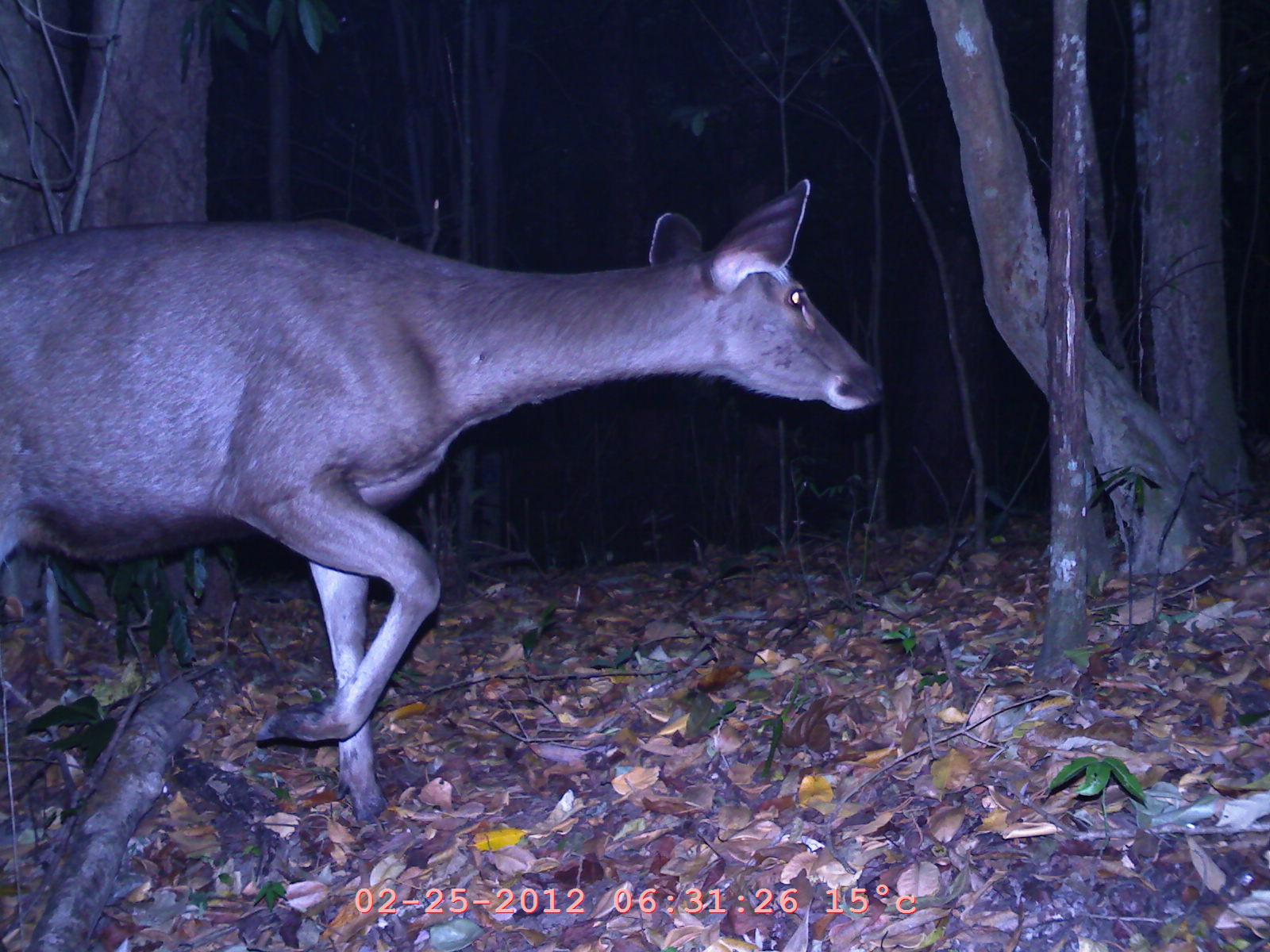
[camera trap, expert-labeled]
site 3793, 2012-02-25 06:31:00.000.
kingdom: Animalia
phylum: Chordata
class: Mammalia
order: Artiodactyla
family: Cervidae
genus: Muntiacus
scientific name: Muntiacus muntjak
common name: southern red muntjac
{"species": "Muntiacus muntjak (southern red muntjac)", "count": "1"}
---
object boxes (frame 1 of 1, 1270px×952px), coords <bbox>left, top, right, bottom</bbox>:
muntiacus muntjak: <bbox>0, 171, 886, 825</bbox>